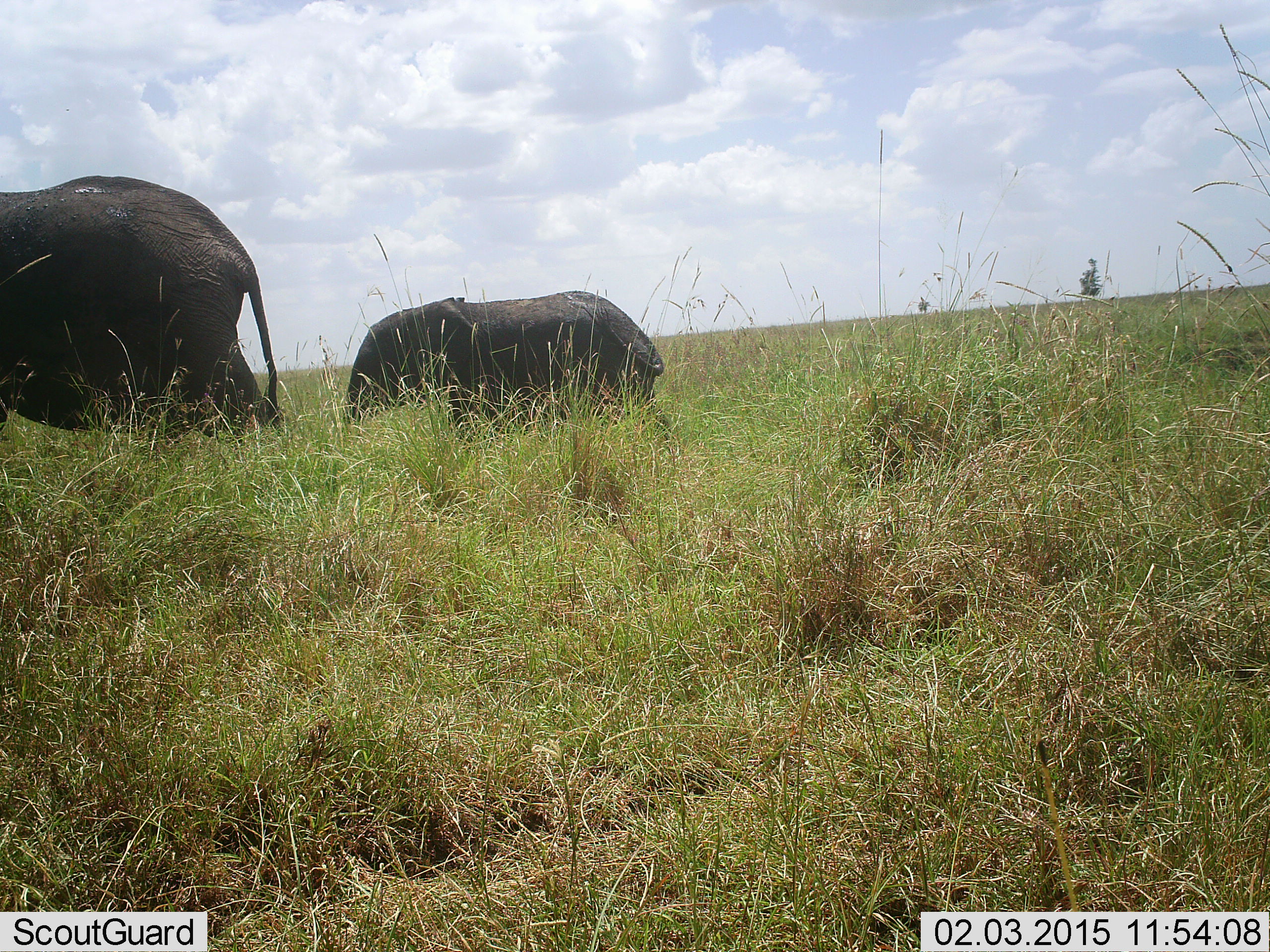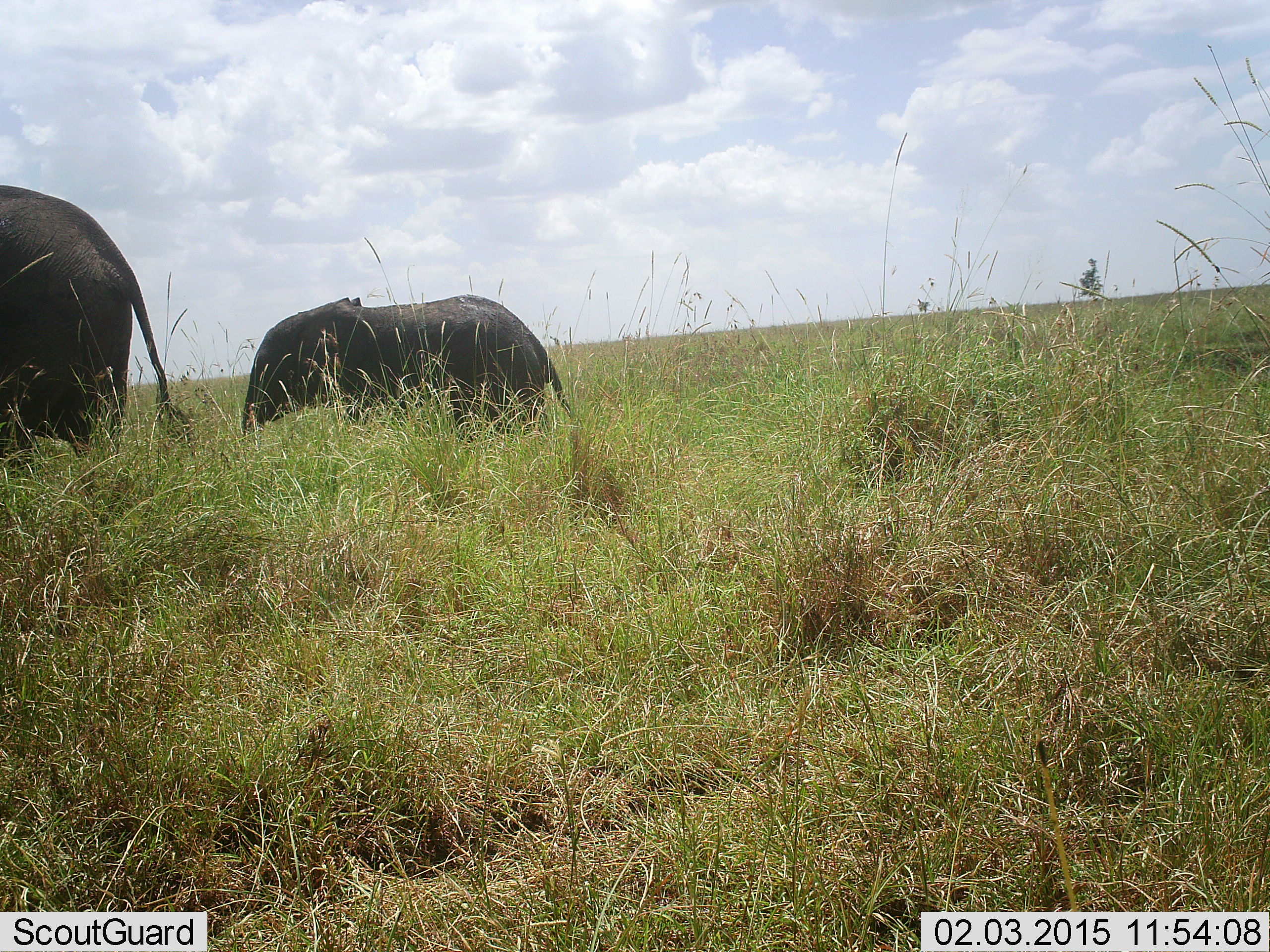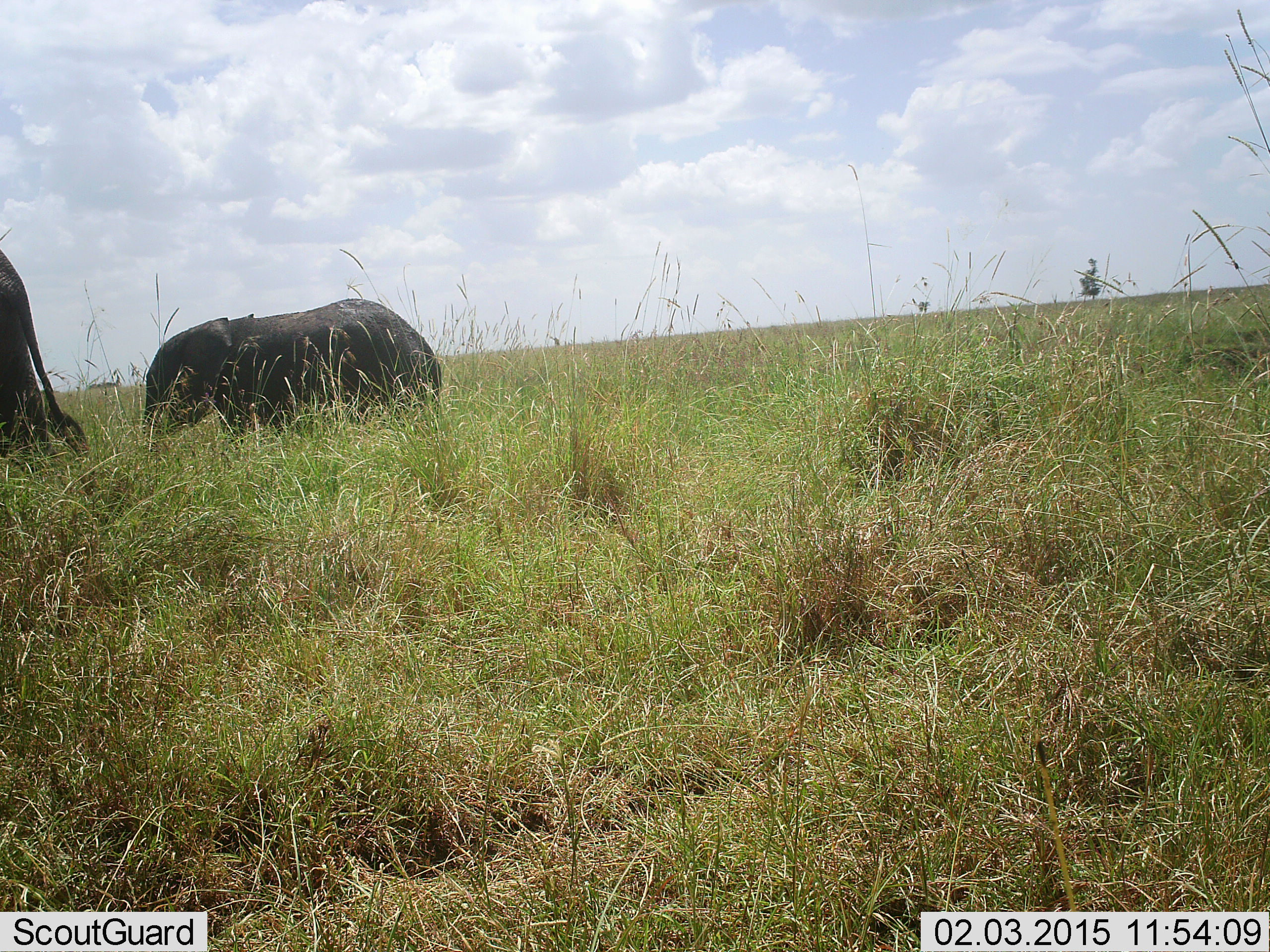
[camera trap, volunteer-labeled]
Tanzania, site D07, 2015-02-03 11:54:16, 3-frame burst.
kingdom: Animalia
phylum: Chordata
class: Mammalia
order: Proboscidea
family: Elephantidae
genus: Loxodonta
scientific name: Loxodonta africana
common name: african bush elephant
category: elephant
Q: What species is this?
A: Elephant (african bush elephant) (Loxodonta africana).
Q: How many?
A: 2.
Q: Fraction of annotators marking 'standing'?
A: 10%.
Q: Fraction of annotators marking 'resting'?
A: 0%.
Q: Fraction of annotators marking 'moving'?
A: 90%.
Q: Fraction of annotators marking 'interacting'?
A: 0%.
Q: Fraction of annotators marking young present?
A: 50%.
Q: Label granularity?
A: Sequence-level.